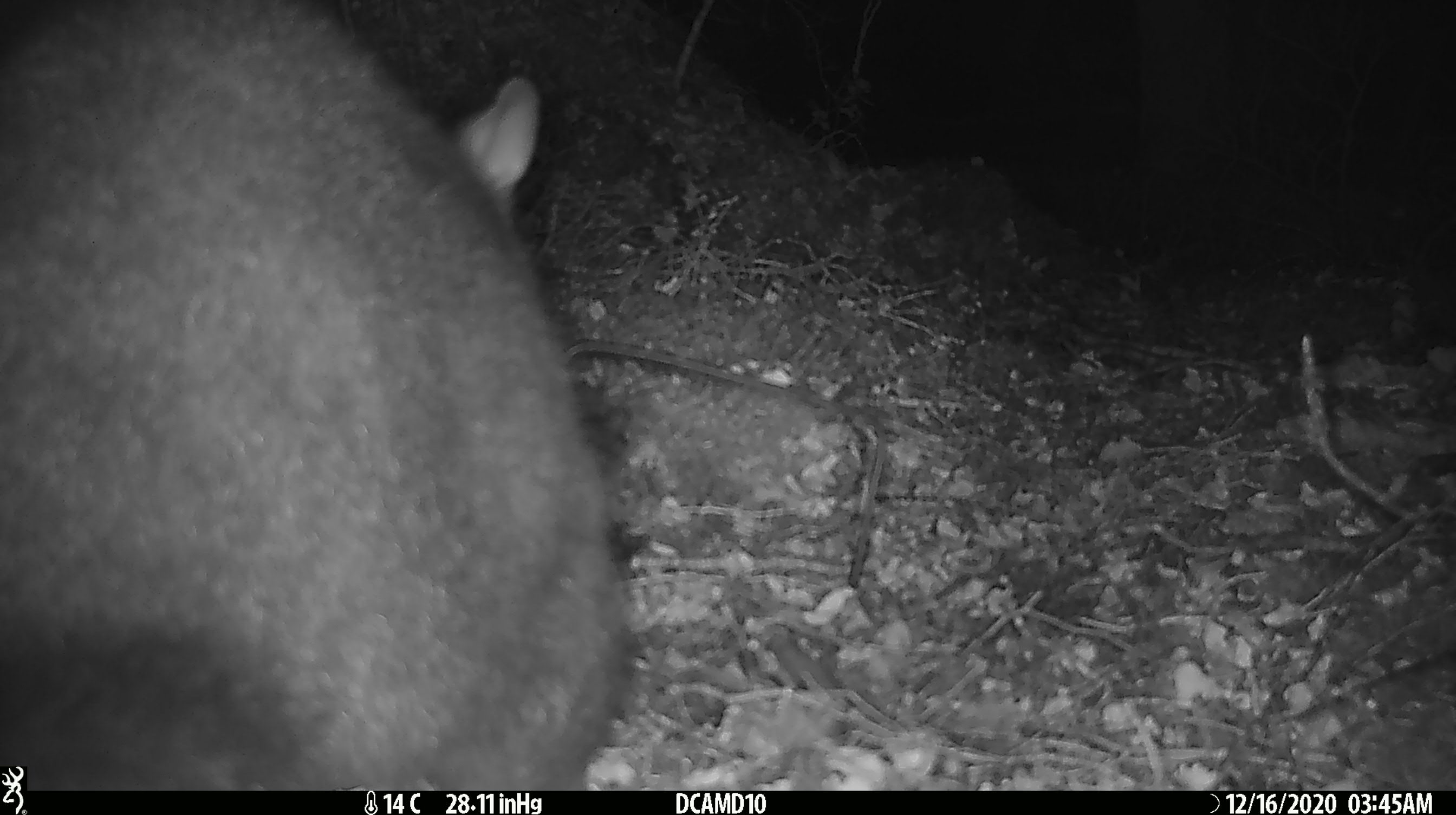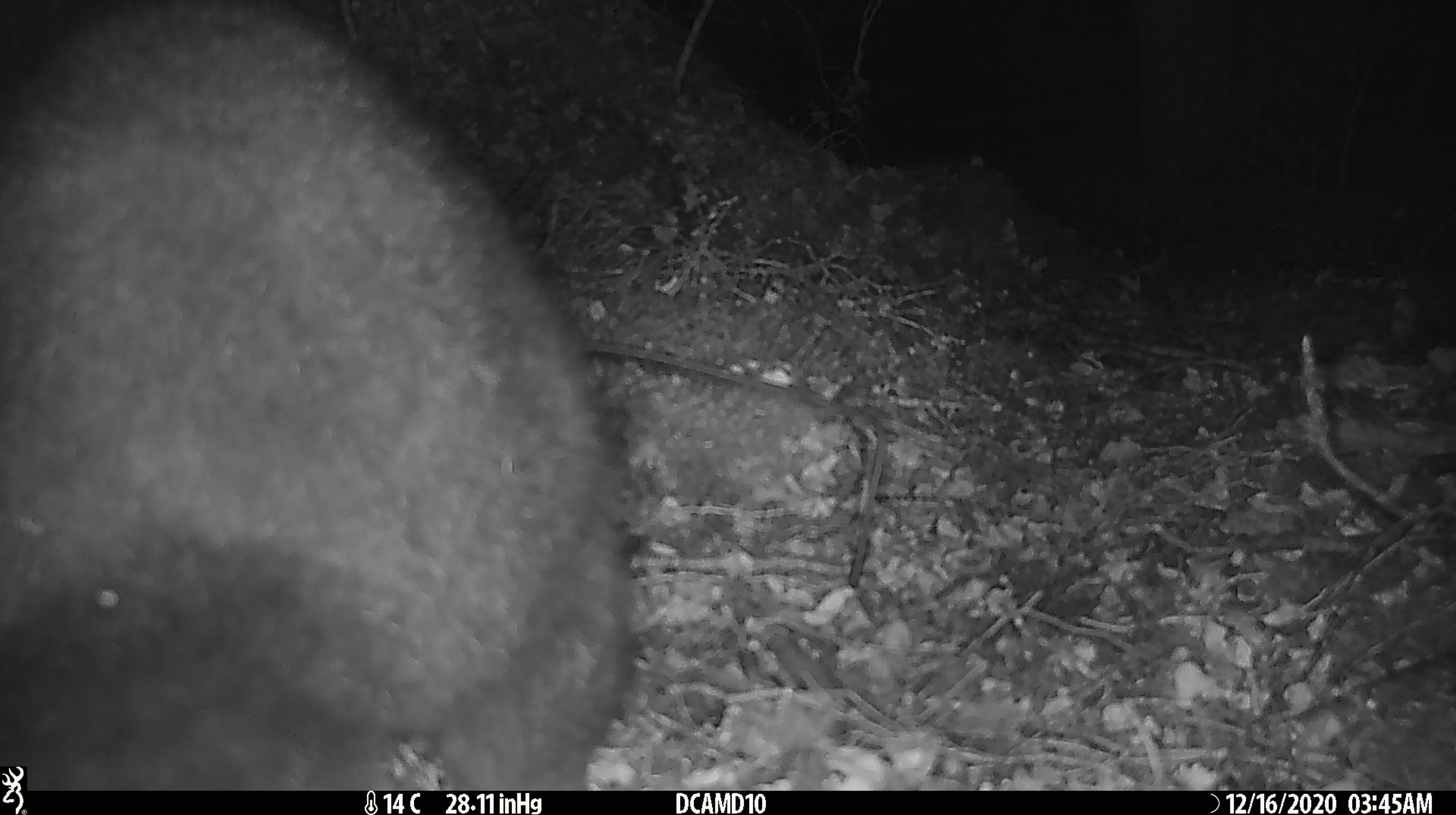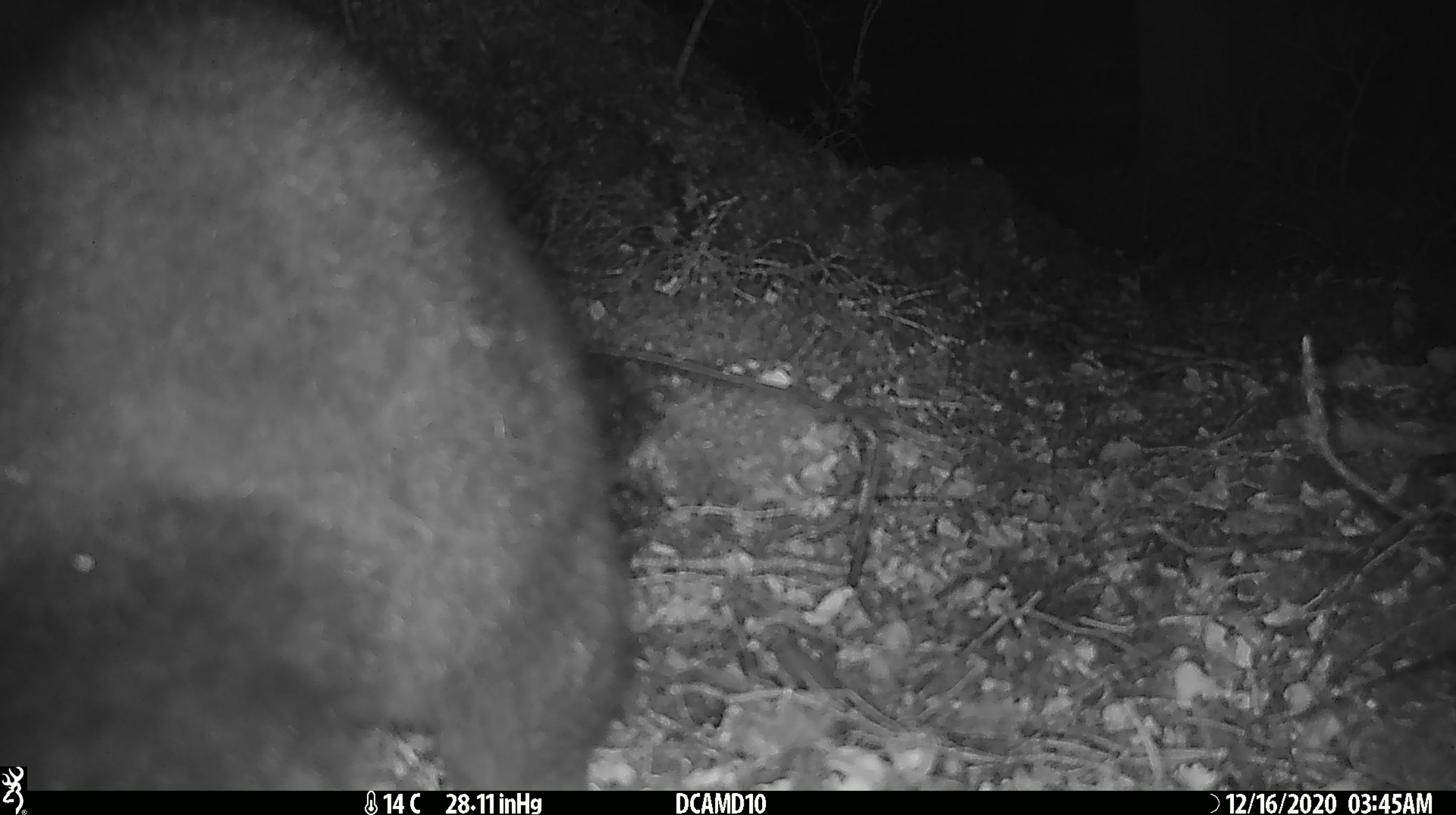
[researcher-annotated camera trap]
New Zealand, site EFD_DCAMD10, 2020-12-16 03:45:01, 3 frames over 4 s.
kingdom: Animalia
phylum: Chordata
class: Mammalia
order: Diprotodontia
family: Phalangeridae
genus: Trichosurus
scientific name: Trichosurus vulpecula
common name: common brushtail possum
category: possum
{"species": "possum (common brushtail possum) (Trichosurus vulpecula)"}